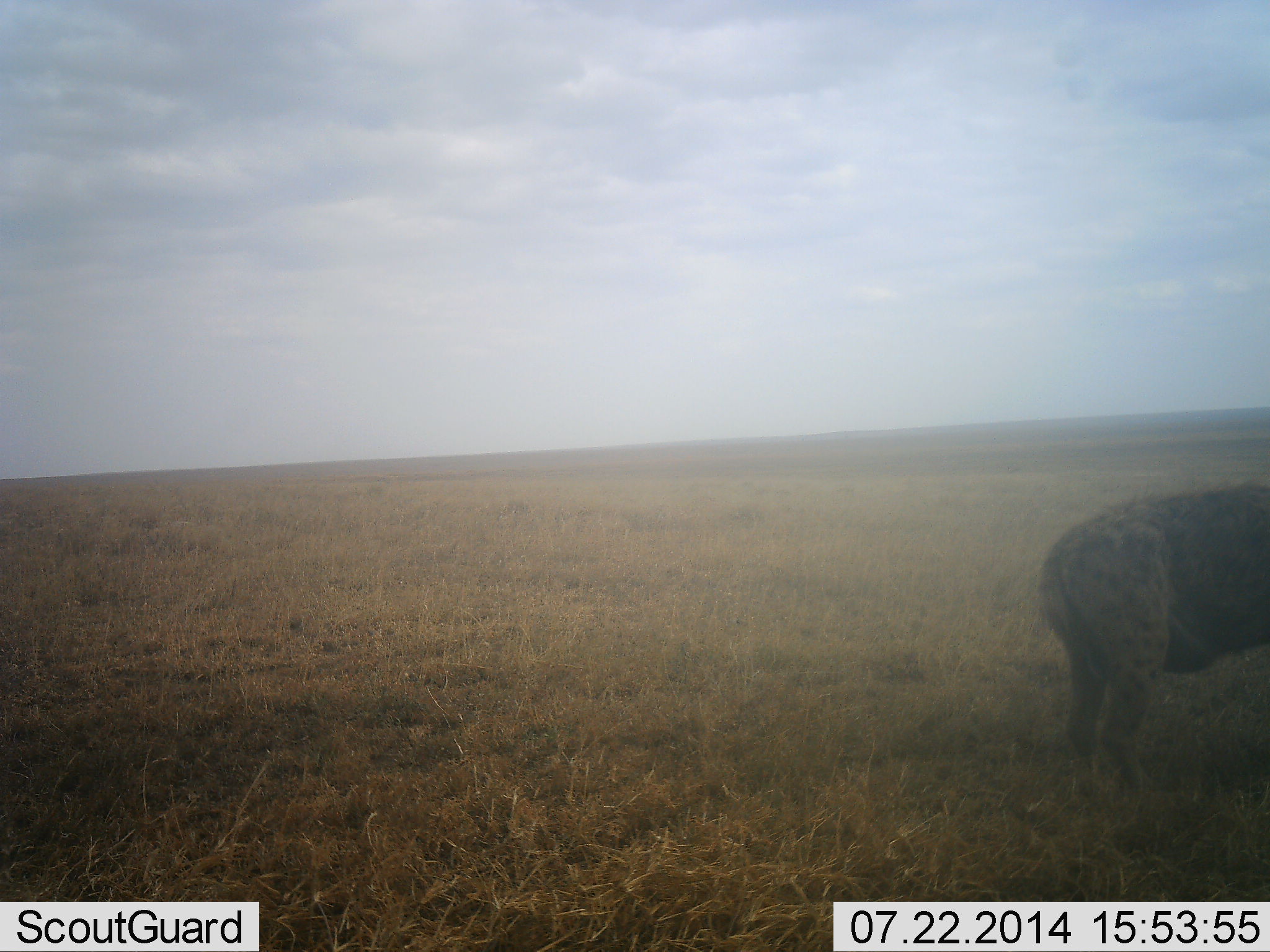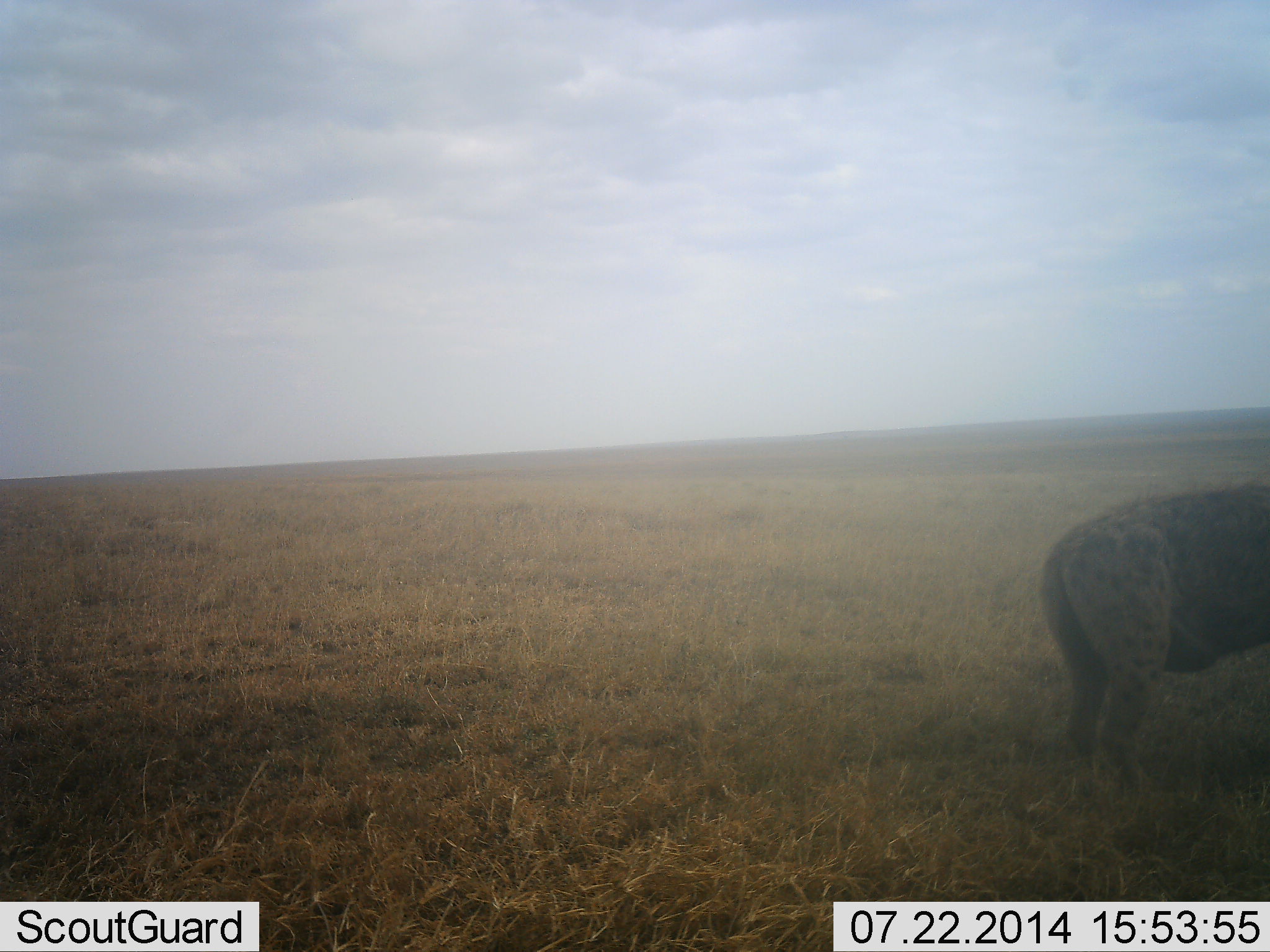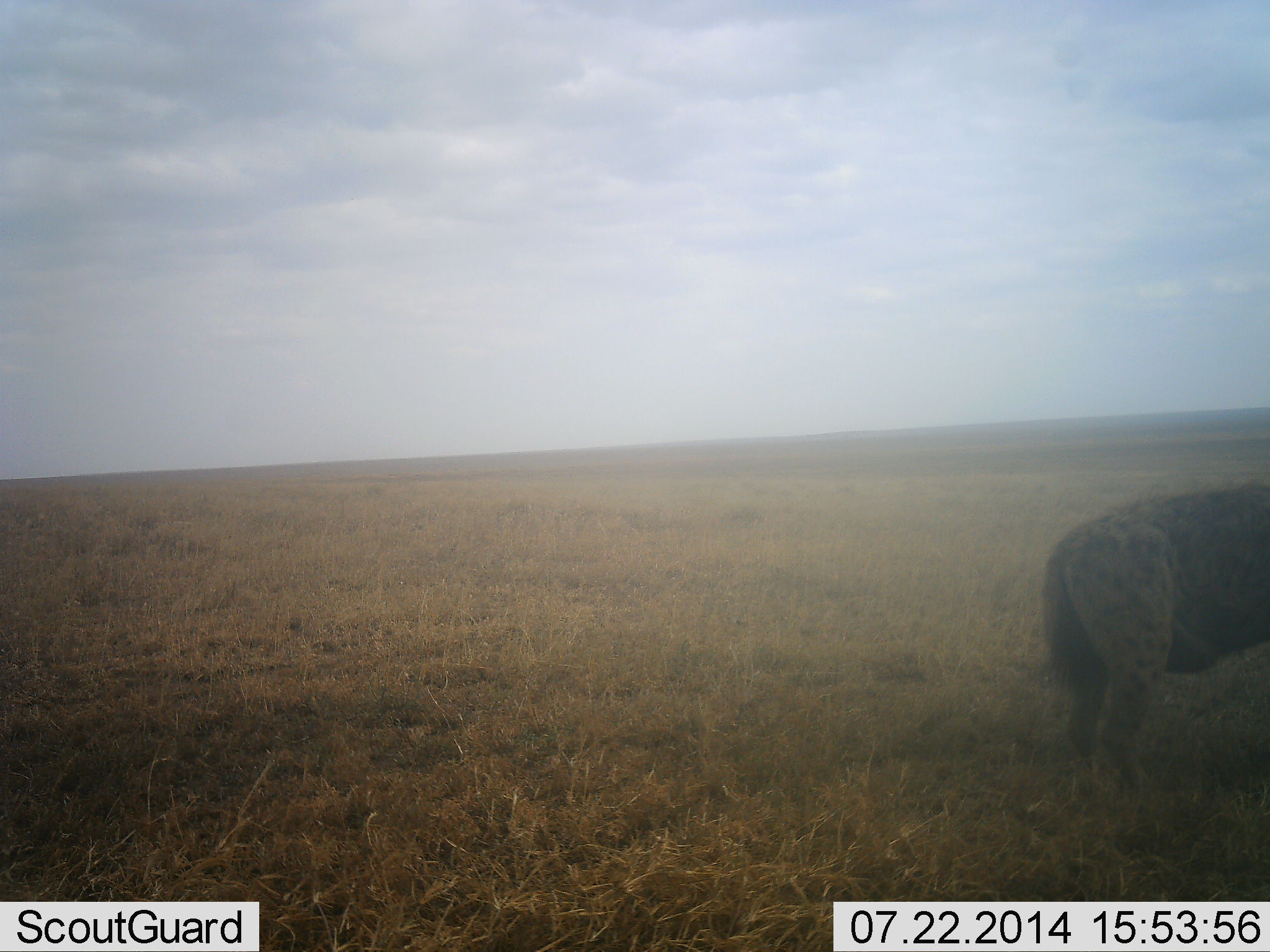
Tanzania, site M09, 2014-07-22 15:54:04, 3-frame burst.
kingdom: Animalia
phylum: Chordata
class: Mammalia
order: Carnivora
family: Hyaenidae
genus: Crocuta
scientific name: Crocuta crocuta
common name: spotted hyena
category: hyenaspotted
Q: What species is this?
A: Hyenaspotted (spotted hyena) (Crocuta crocuta).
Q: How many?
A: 1.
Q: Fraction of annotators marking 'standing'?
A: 100%.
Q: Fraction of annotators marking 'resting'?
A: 0%.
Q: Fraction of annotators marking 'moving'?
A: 0%.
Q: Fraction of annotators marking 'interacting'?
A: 0%.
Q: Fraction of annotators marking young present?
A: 0%.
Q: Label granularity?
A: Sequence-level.